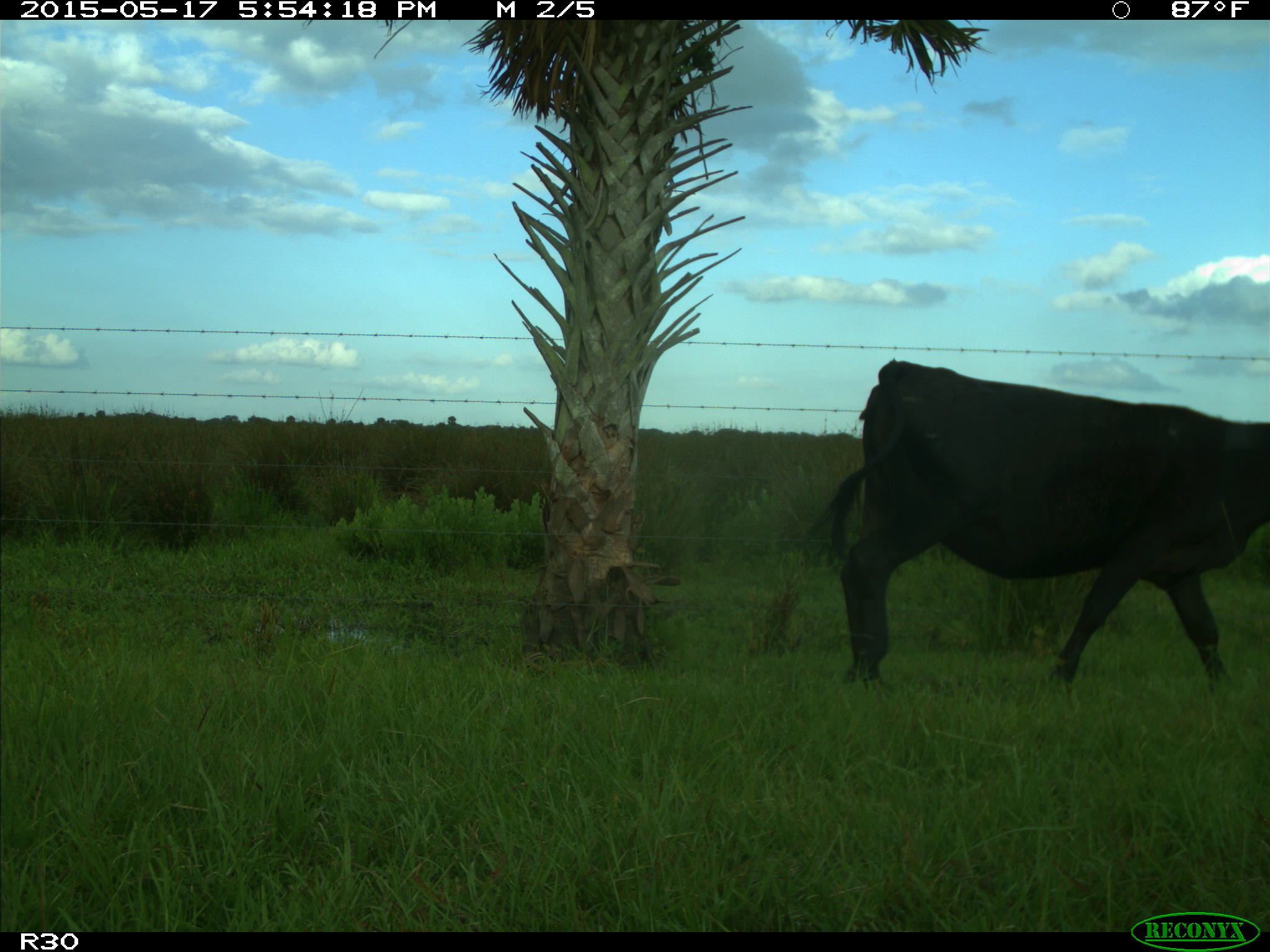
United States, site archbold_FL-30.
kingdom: Animalia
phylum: Chordata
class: Mammalia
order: Artiodactyla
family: Bovidae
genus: Bos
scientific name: Bos taurus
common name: domestic cow